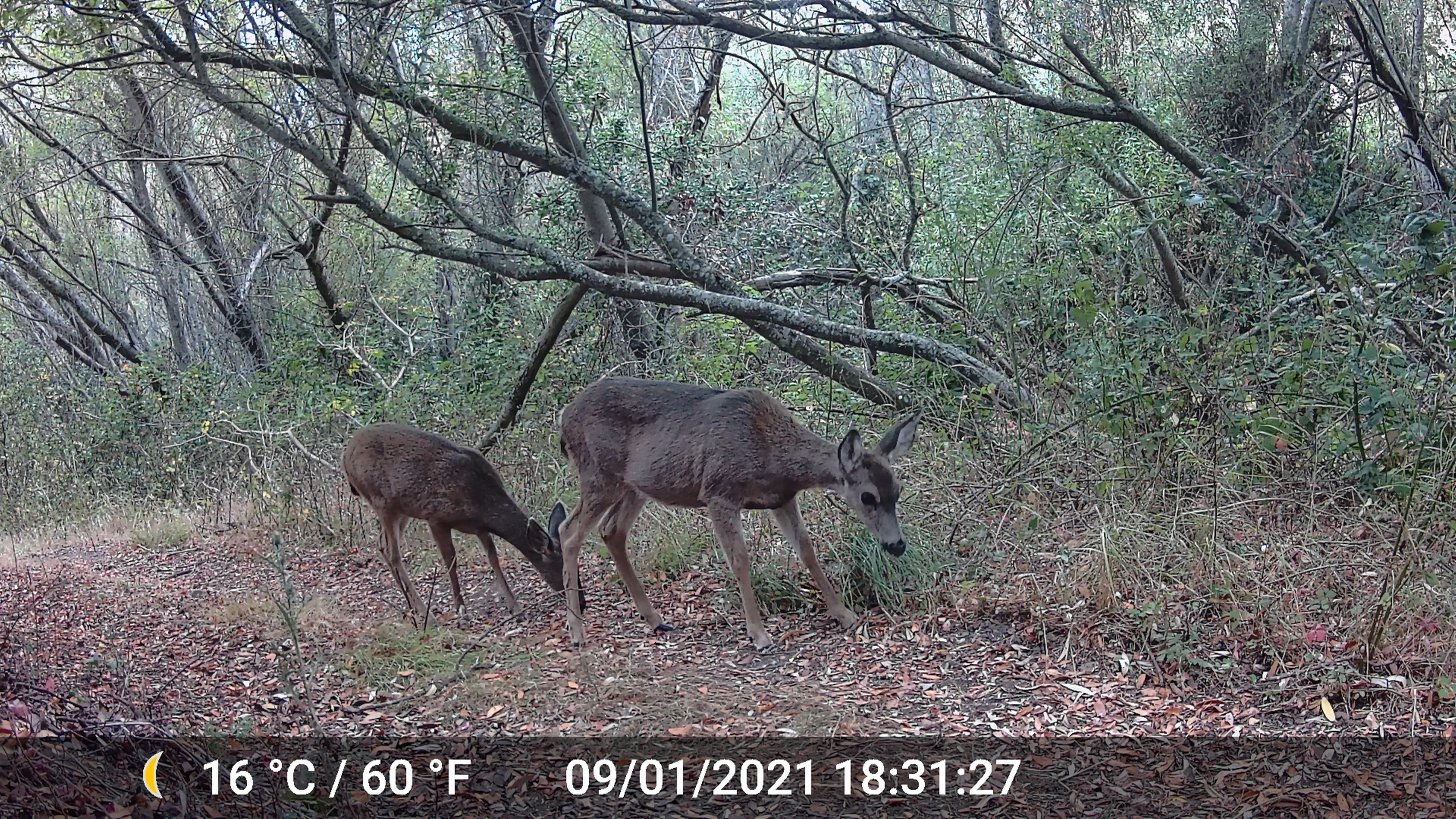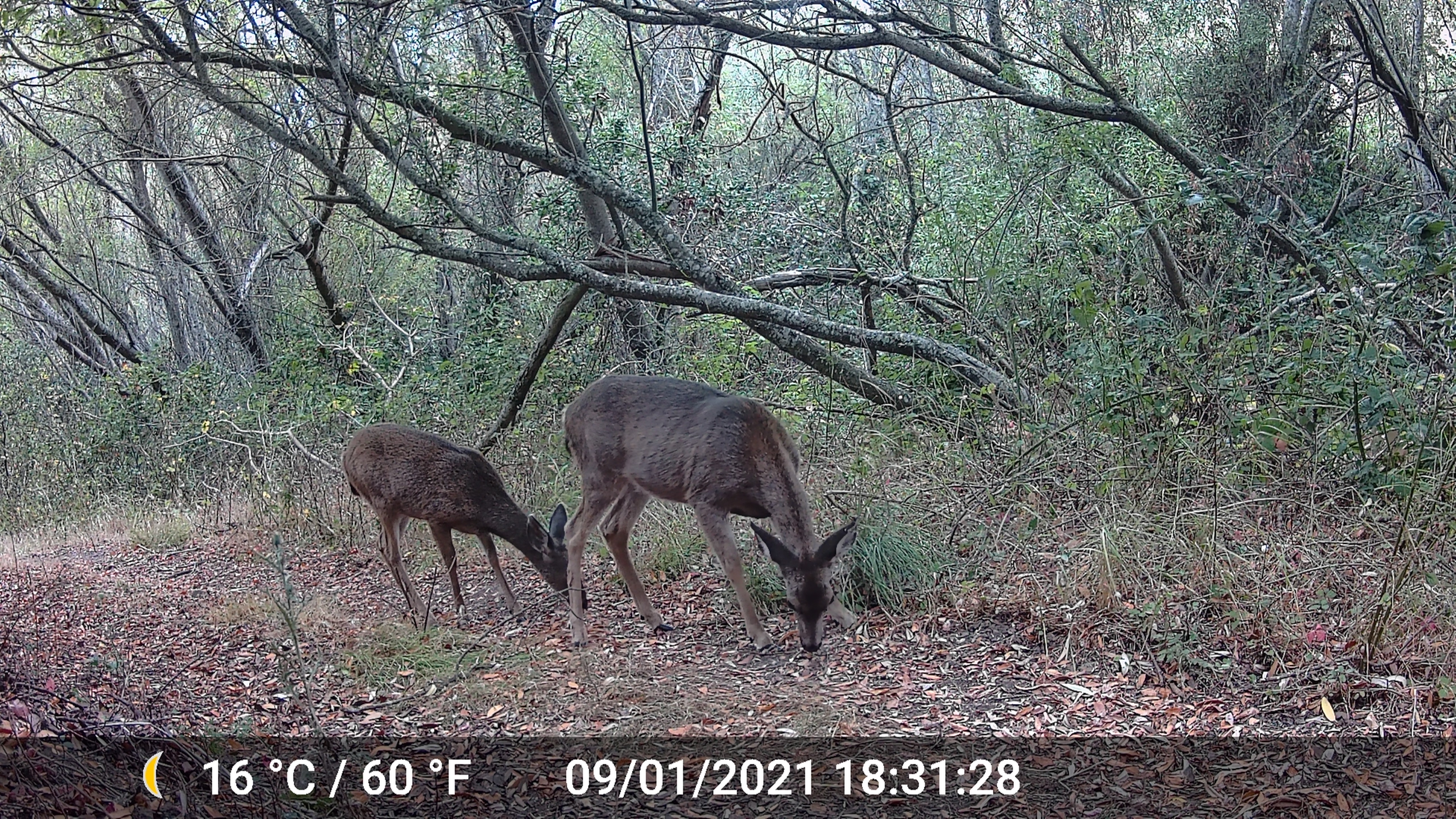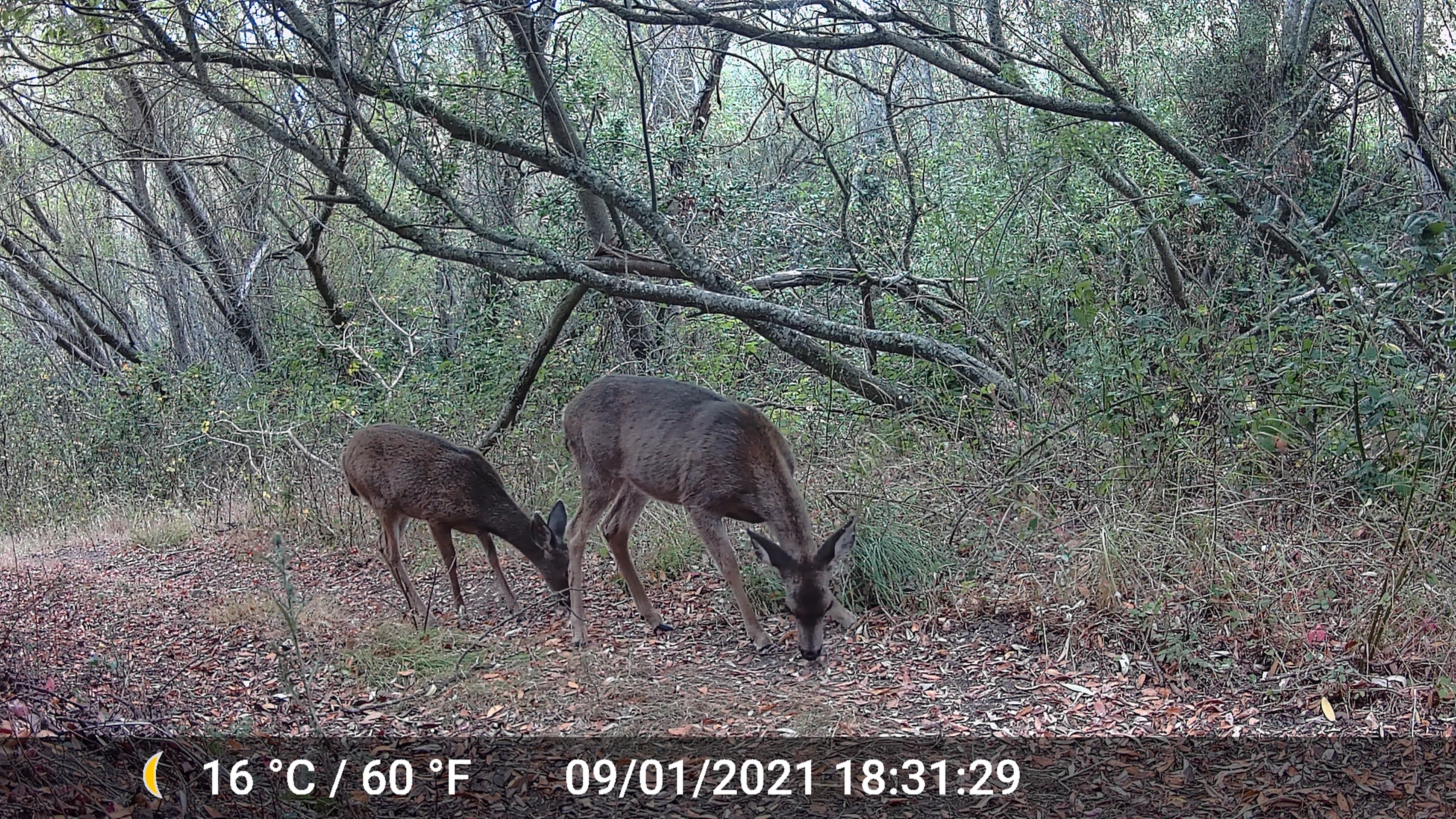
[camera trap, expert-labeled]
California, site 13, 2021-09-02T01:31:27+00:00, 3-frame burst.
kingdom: Animalia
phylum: Chordata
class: Mammalia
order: Artiodactyla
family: Cervidae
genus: Odocoileus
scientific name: Odocoileus hemionus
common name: mule deer